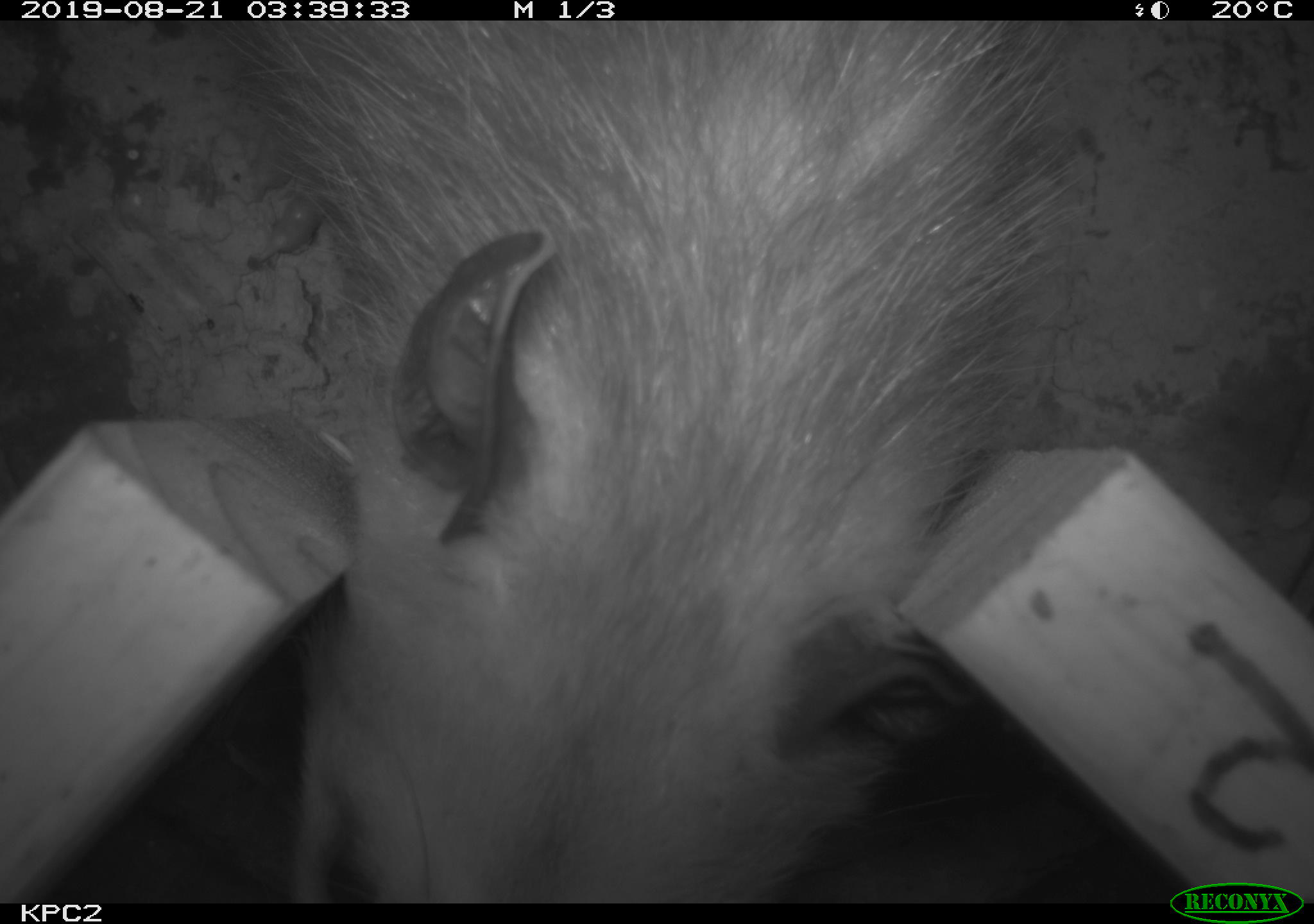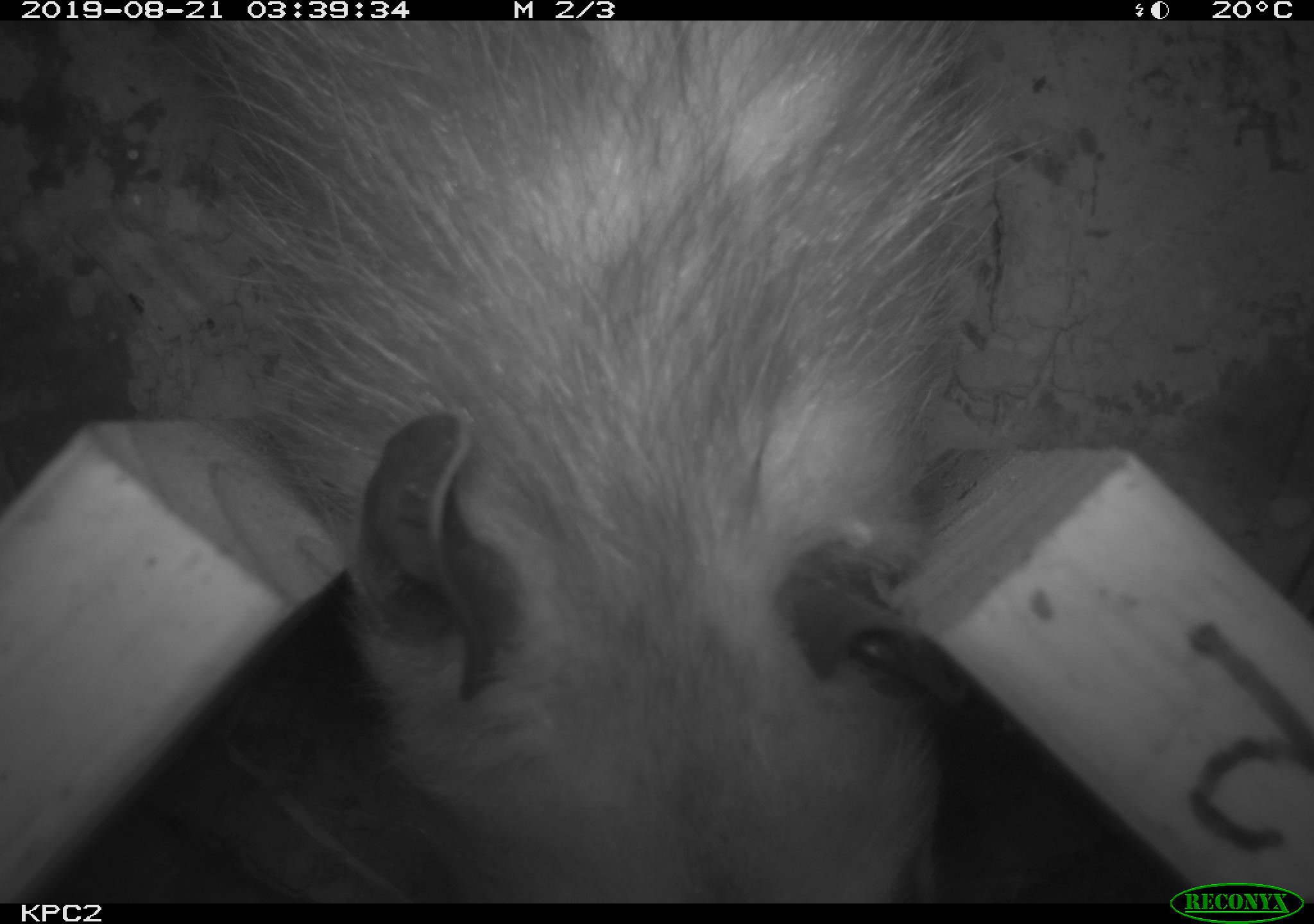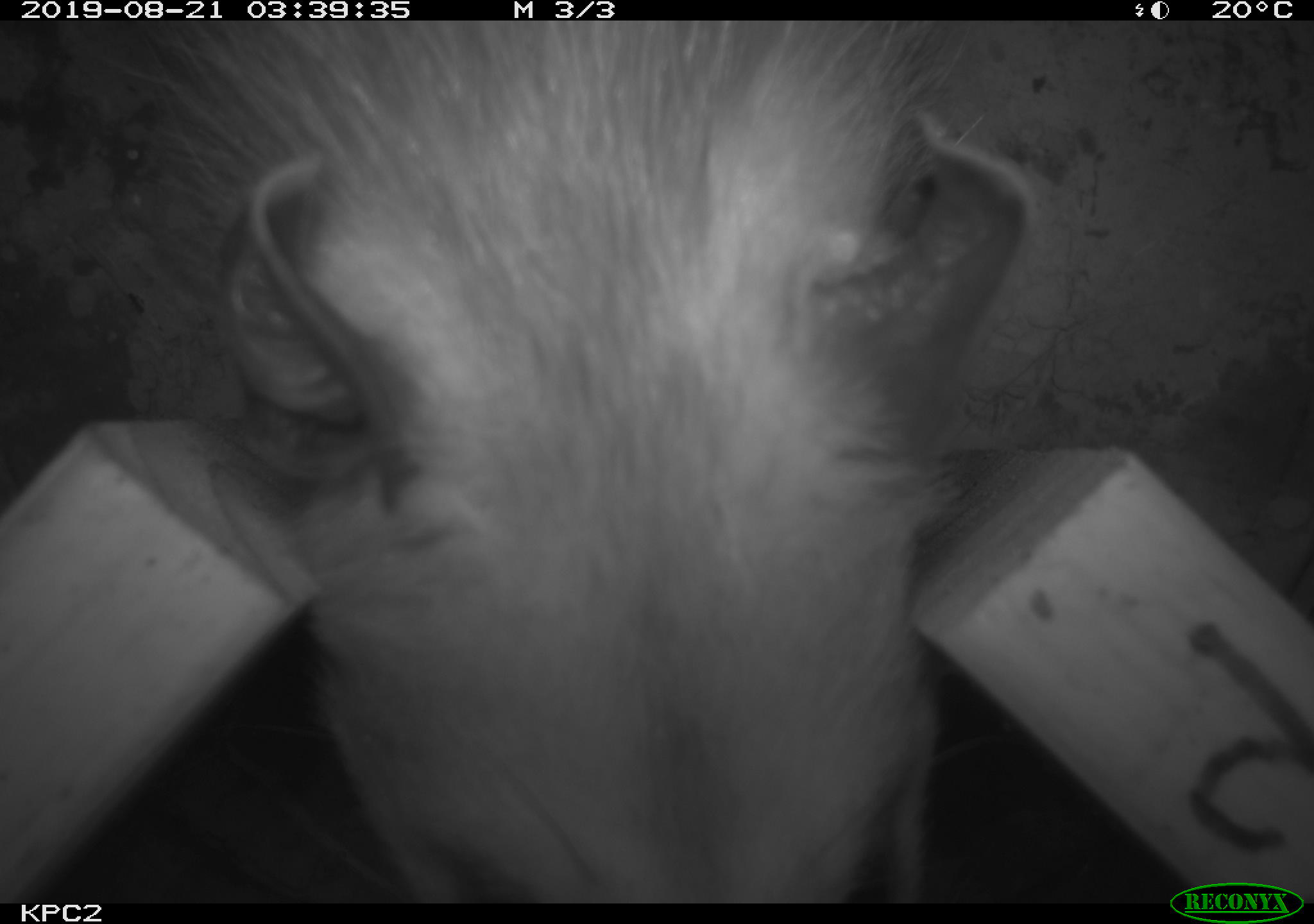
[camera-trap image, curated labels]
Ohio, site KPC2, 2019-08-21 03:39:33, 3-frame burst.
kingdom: Animalia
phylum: Chordata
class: Mammalia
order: Didelphimorphia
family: Didelphidae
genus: Didelphis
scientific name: Didelphis virginiana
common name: virginia opossum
Virginia opossum (Didelphis virginiana).